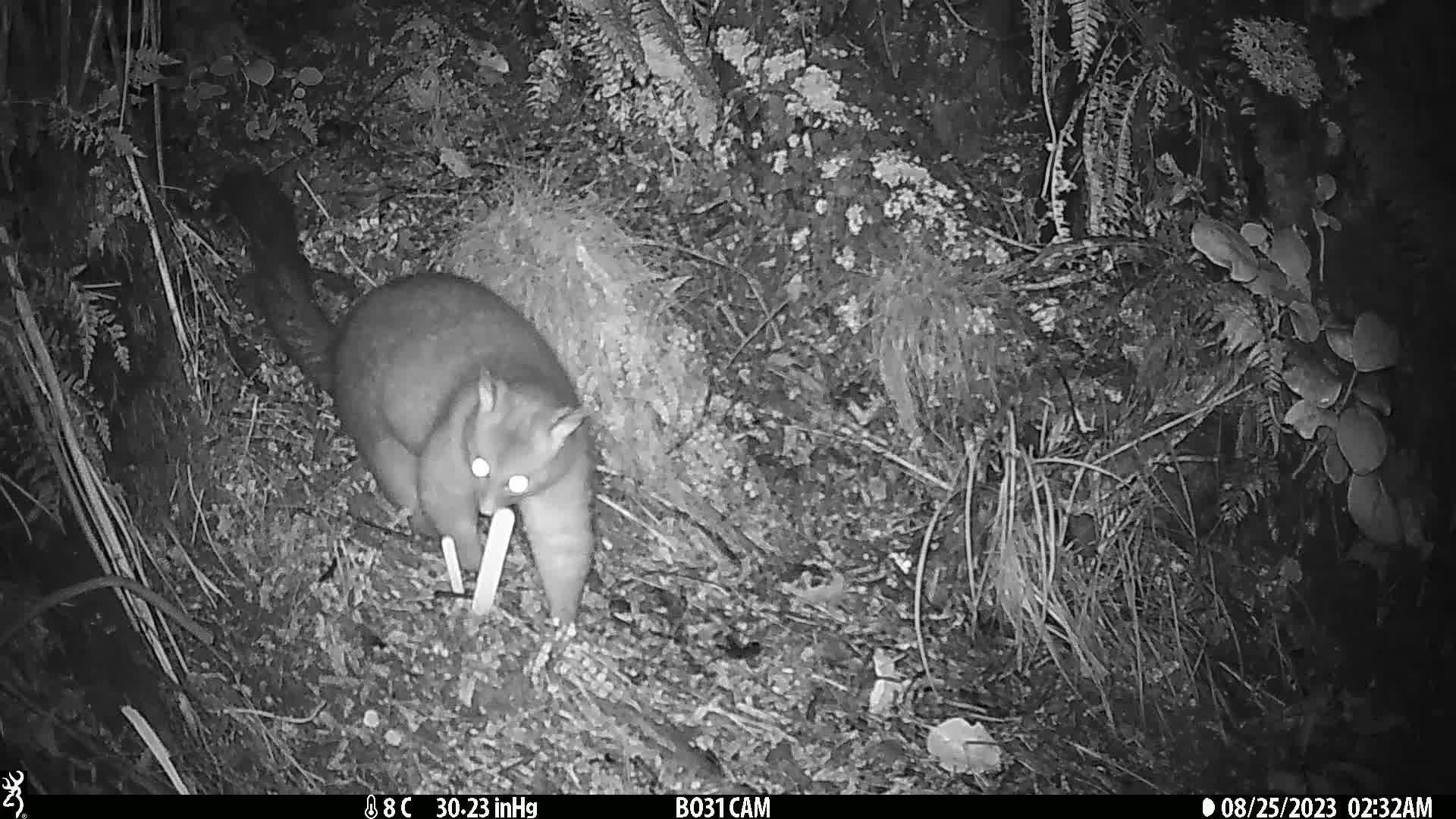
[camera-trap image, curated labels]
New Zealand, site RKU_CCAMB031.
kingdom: Animalia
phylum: Chordata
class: Mammalia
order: Diprotodontia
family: Phalangeridae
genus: Trichosurus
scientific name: Trichosurus vulpecula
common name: common brushtail possum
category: possum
Possum (common brushtail possum) (Trichosurus vulpecula).